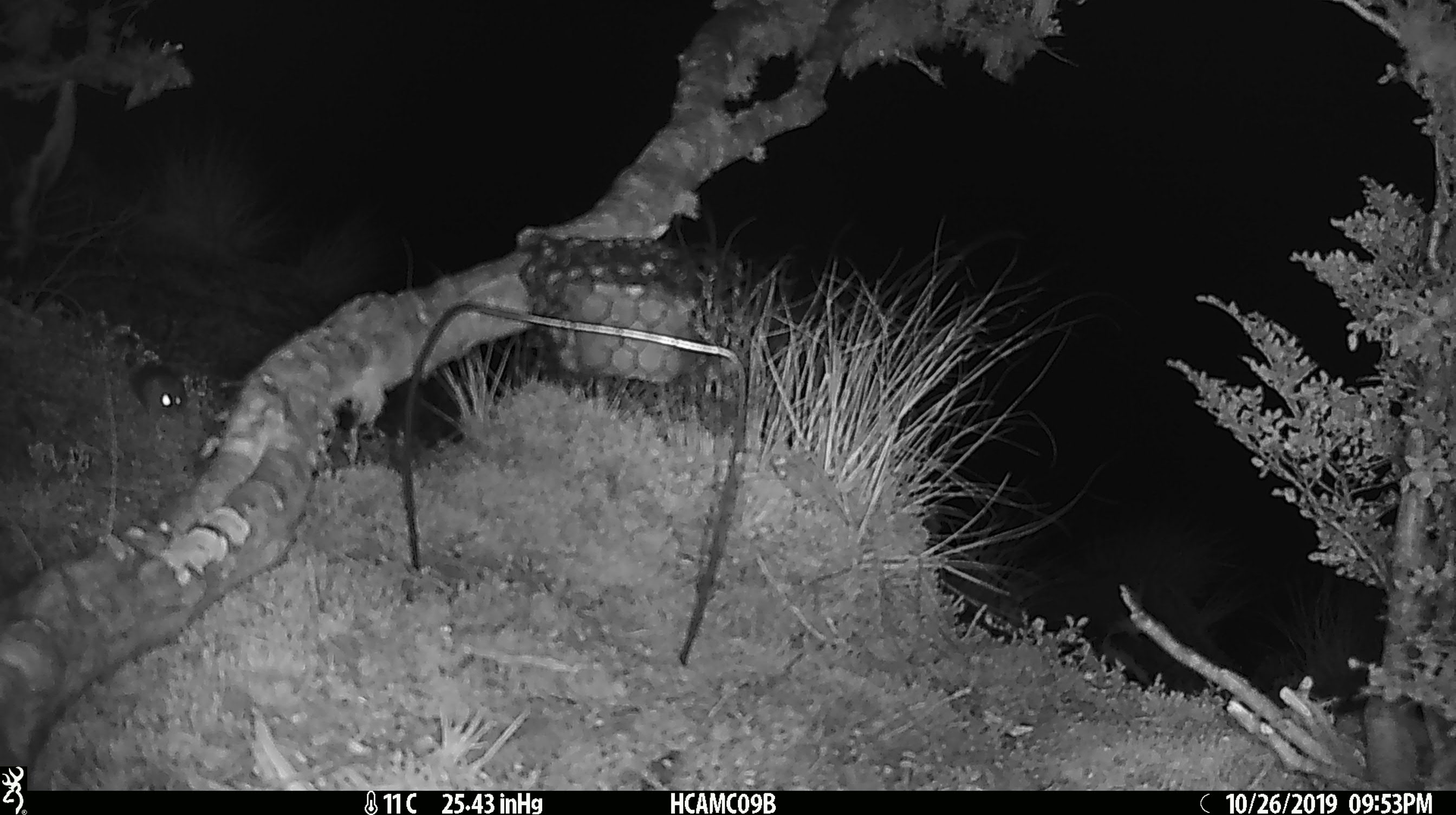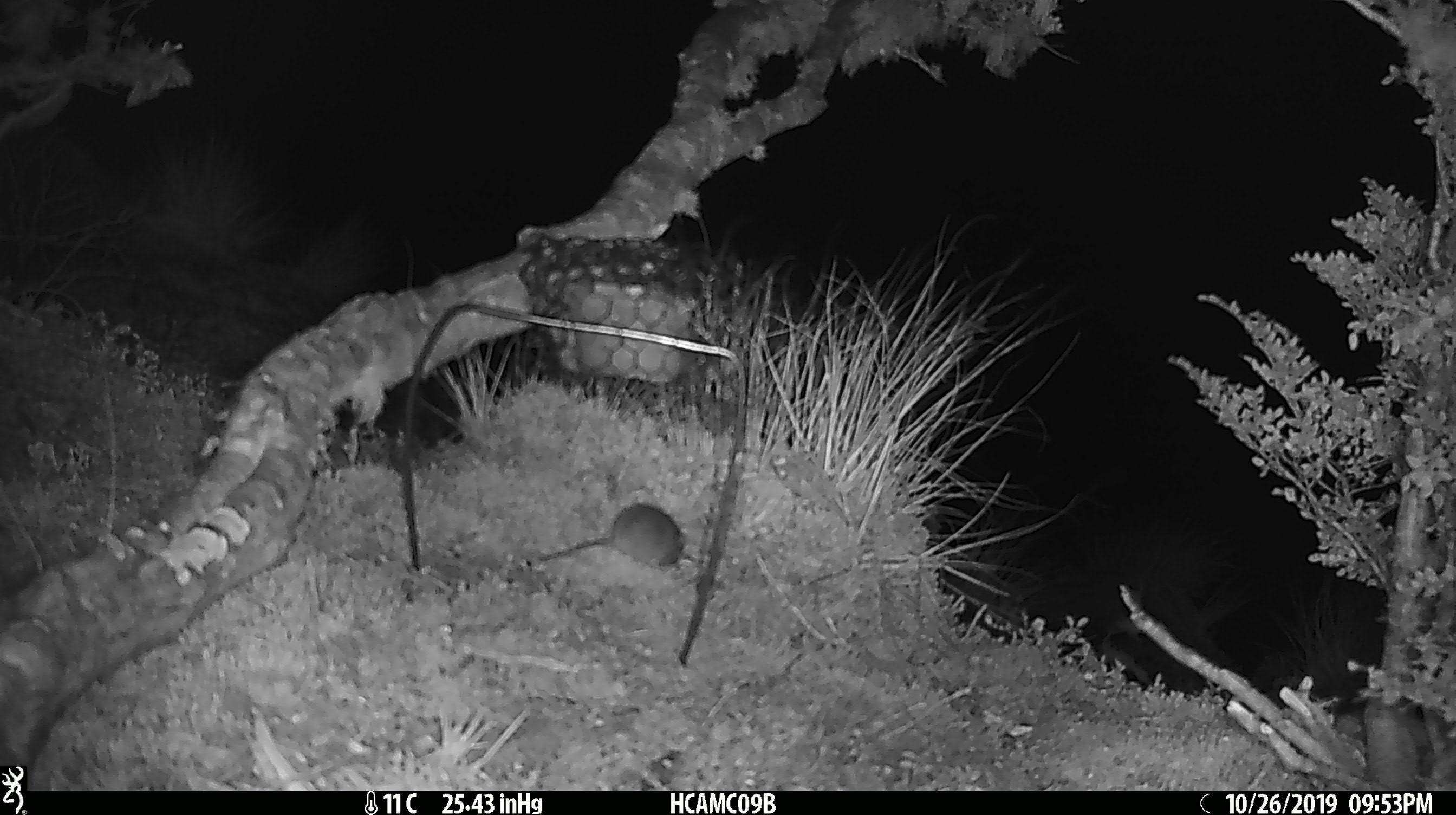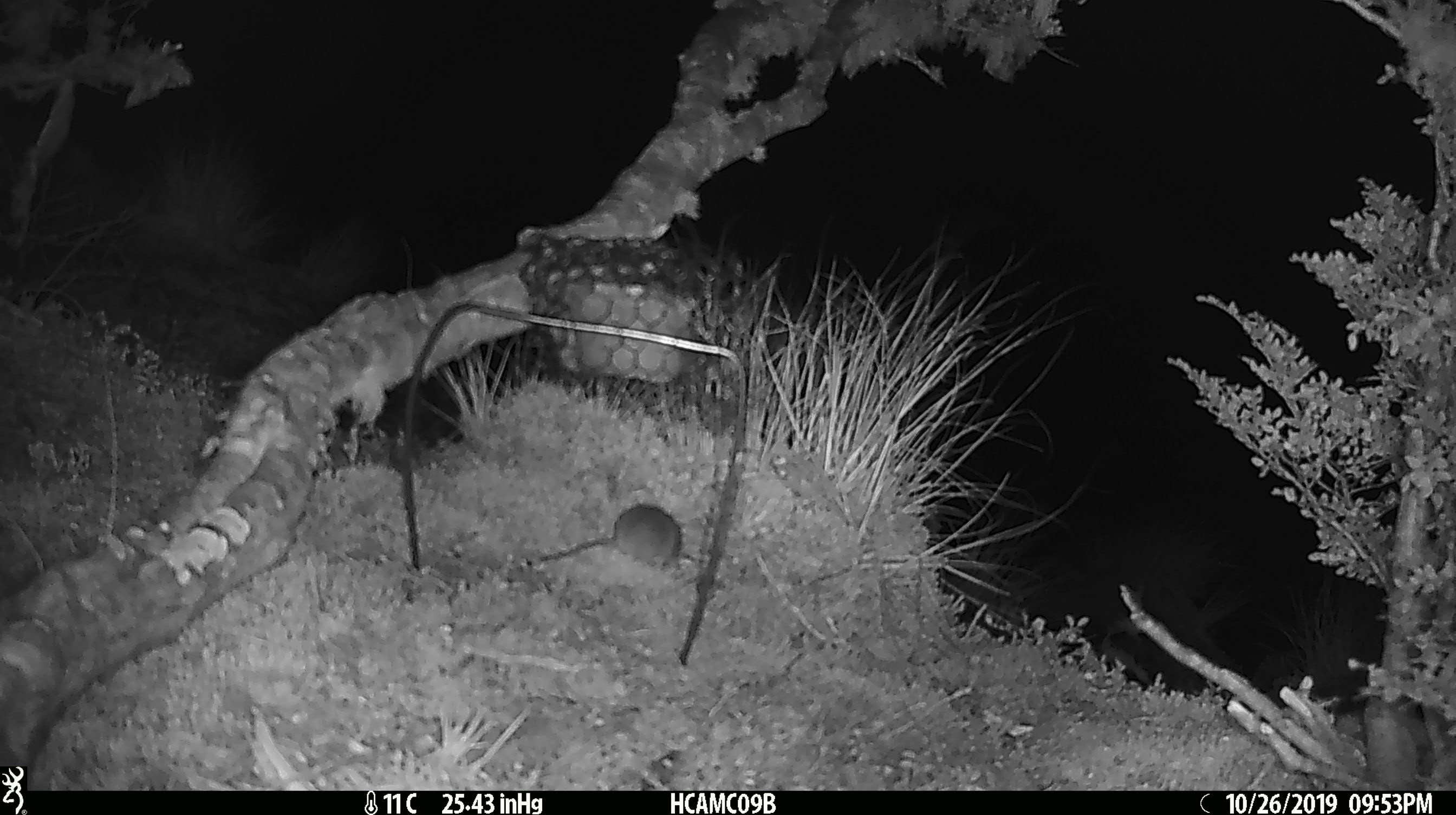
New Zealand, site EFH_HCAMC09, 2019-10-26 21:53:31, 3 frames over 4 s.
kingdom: Animalia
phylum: Chordata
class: Mammalia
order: Rodentia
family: Muridae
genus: Mus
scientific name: Mus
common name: mouse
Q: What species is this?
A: Mouse (Mus).